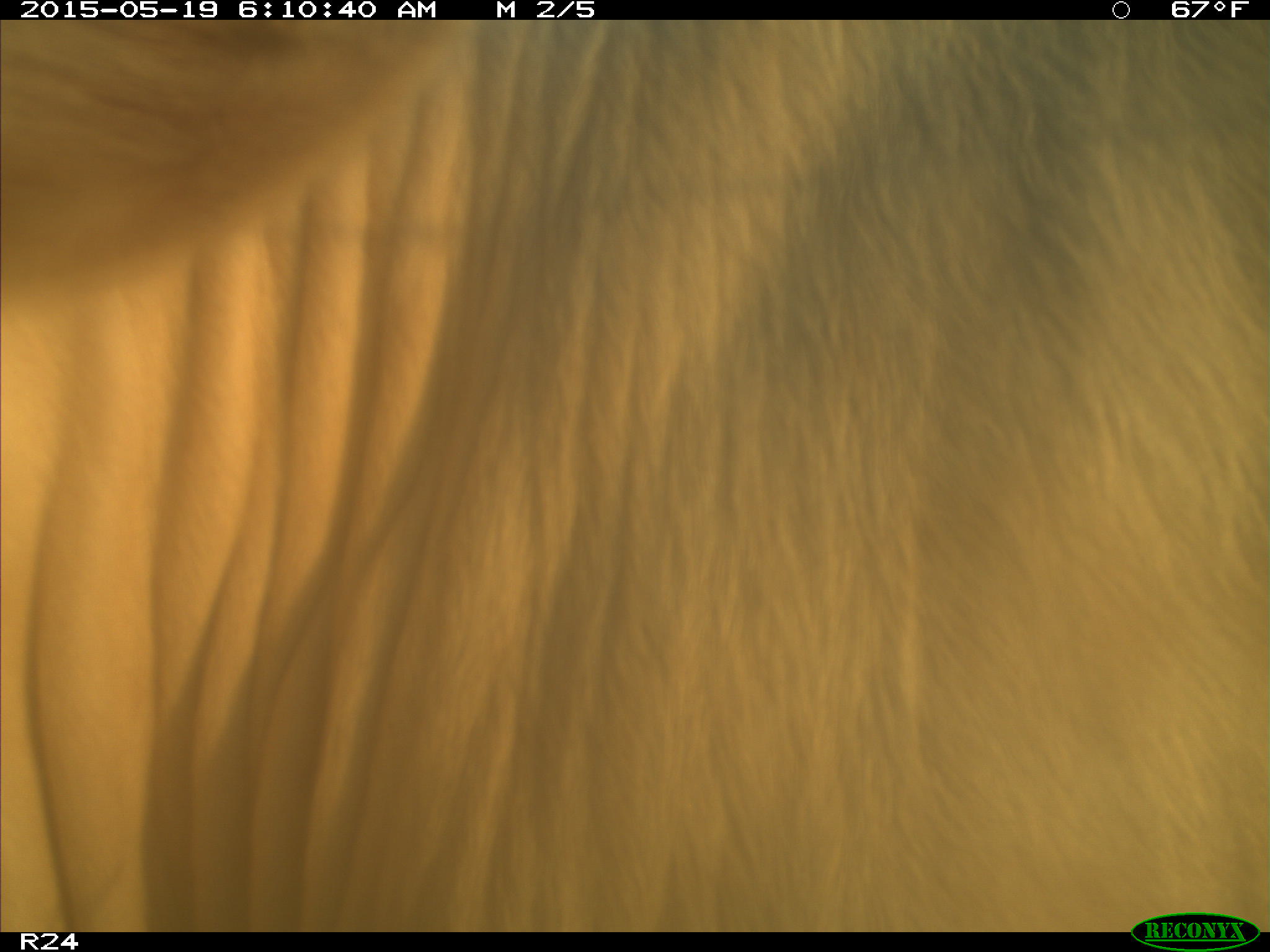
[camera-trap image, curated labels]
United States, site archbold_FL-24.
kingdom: Animalia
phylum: Chordata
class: Aves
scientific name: Aves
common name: birds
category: unidentified bird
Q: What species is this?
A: Unidentified bird (birds) (Aves).